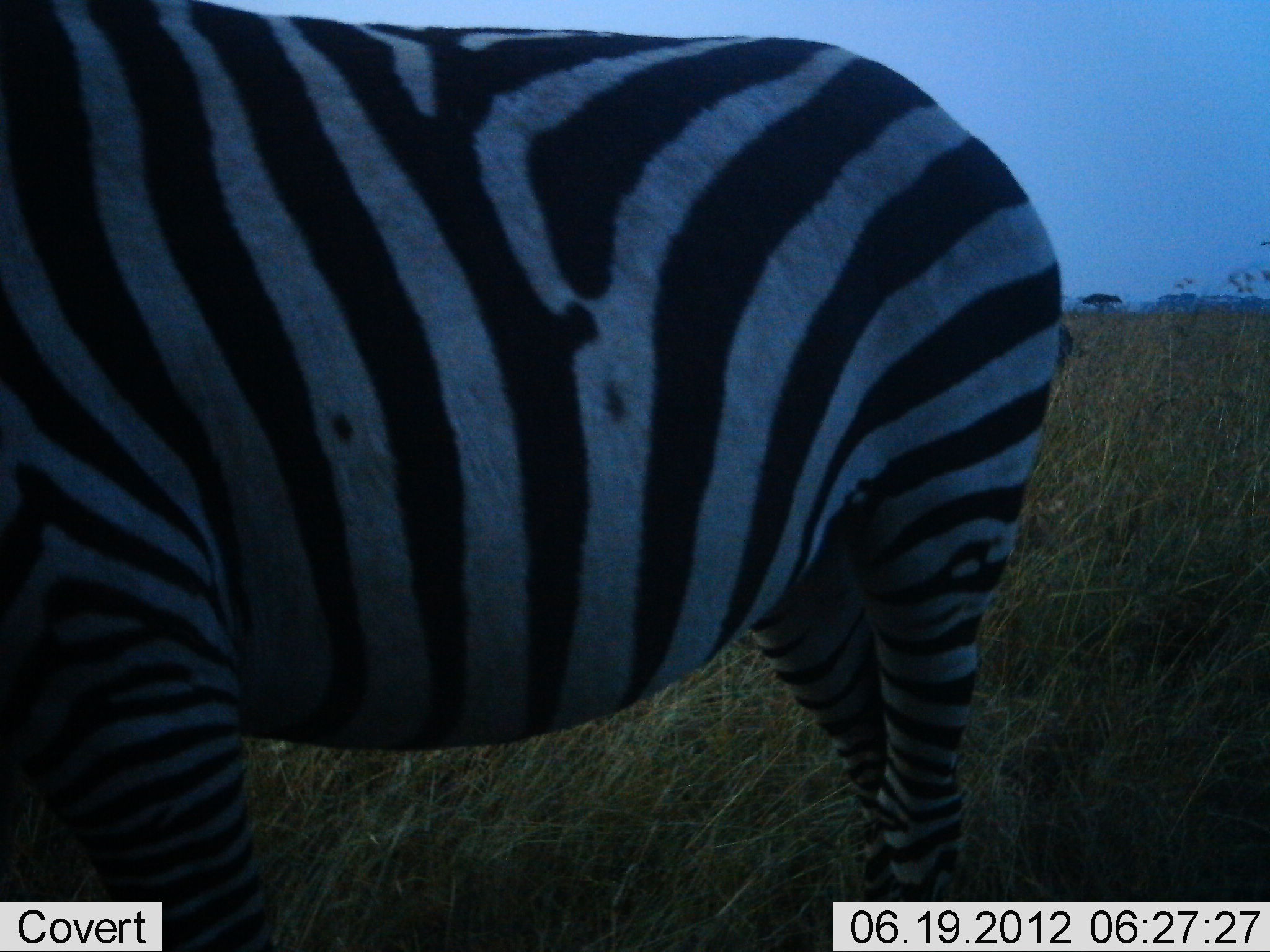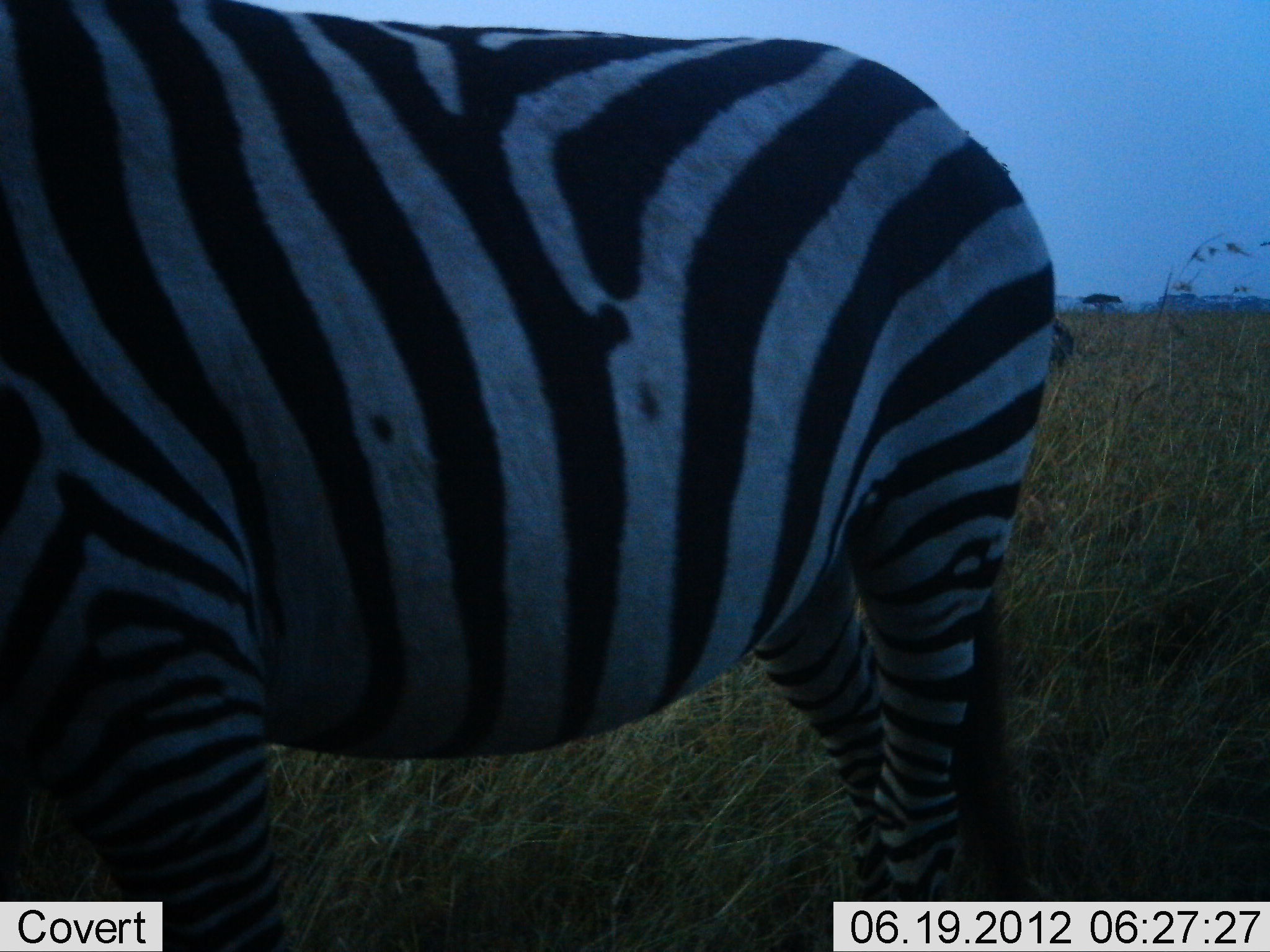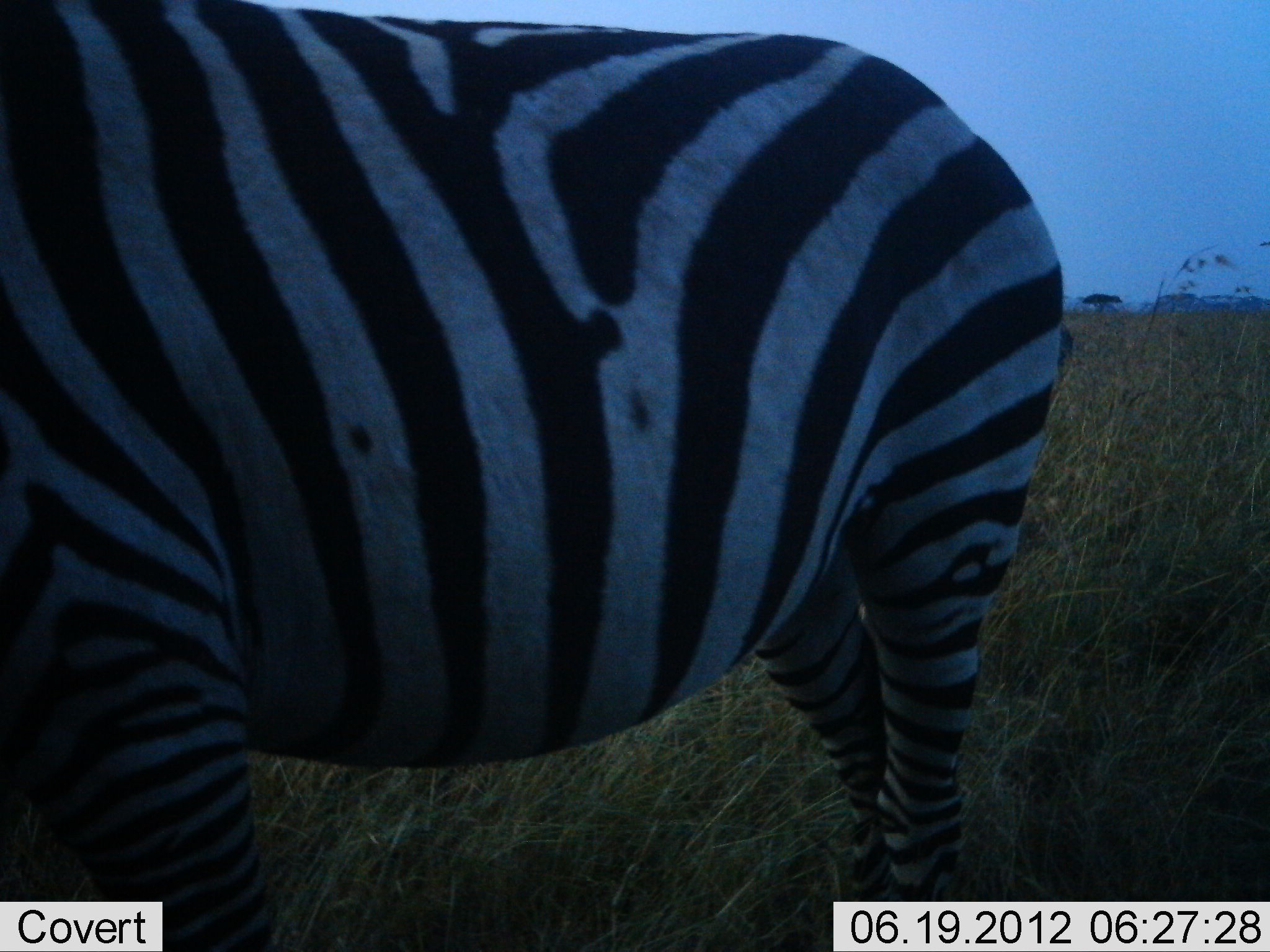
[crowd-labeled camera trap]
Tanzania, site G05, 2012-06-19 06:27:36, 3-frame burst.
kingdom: Animalia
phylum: Chordata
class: Mammalia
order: Perissodactyla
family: Equidae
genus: Equus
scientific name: Equus quagga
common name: plains zebra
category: zebra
Zebra (plains zebra) (Equus quagga), count 1. Behavior (volunteer vote fractions): standing 100%, resting 0%, moving 0%, interacting 0%. Young present (vote fraction): 0%. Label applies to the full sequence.